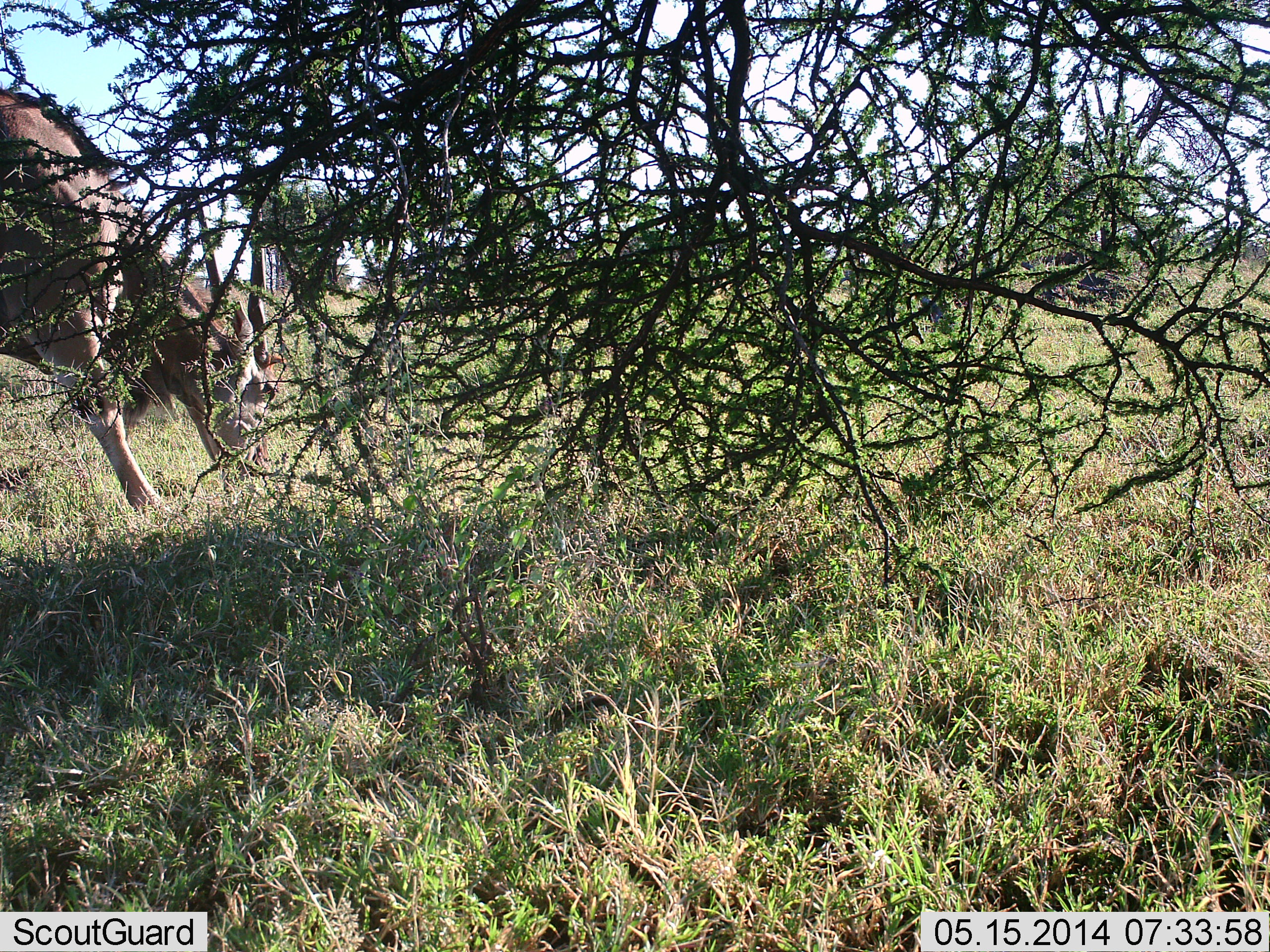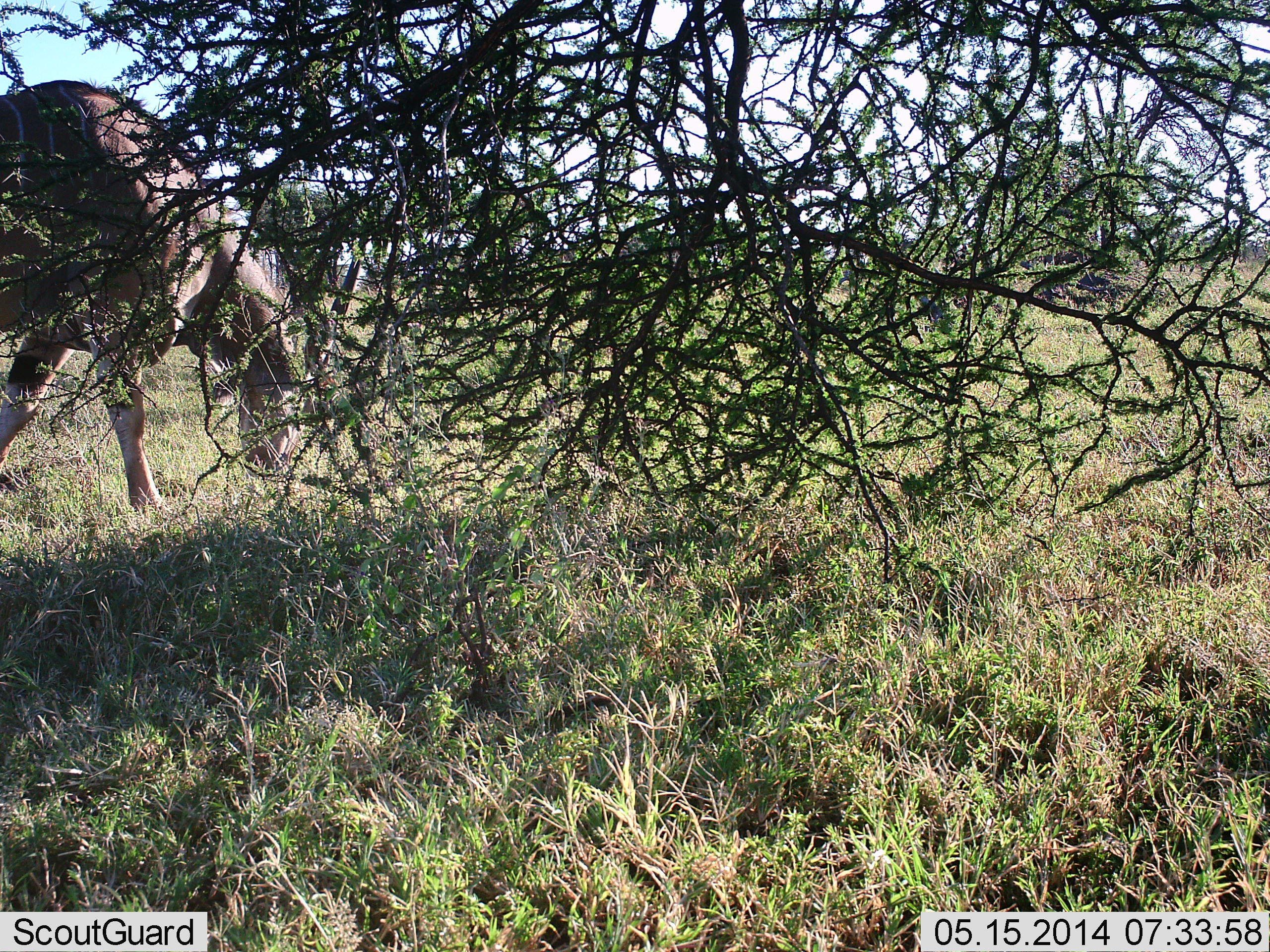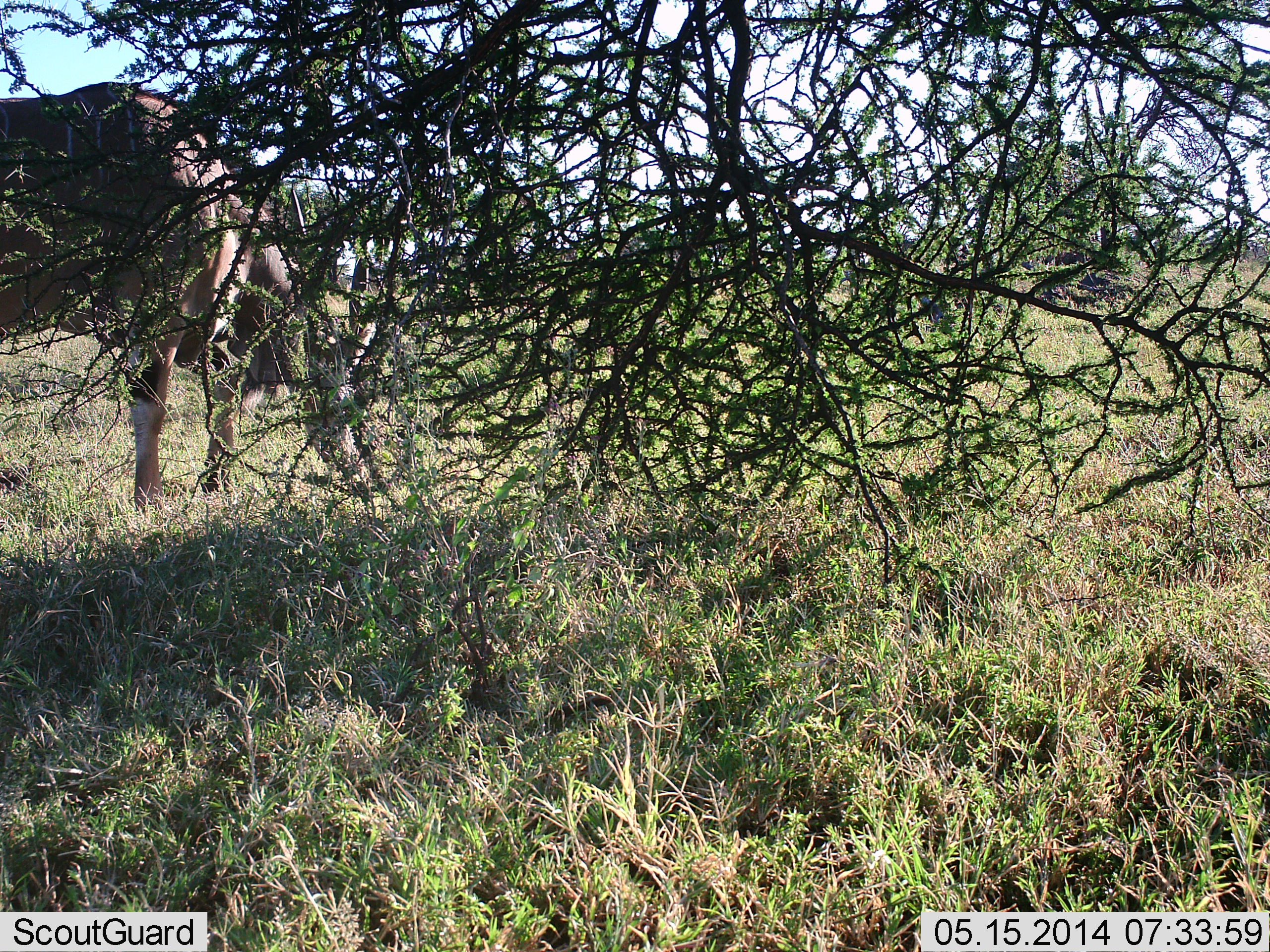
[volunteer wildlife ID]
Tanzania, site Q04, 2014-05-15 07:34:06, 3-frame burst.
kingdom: Animalia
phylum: Chordata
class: Mammalia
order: Artiodactyla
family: Bovidae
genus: Tragelaphus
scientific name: Tragelaphus oryx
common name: eland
Eland (Tragelaphus oryx), count 1. Behavior (volunteer vote fractions): standing 0%, resting 0%, moving 30%, interacting 0%. Young present (vote fraction): 0%. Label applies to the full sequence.